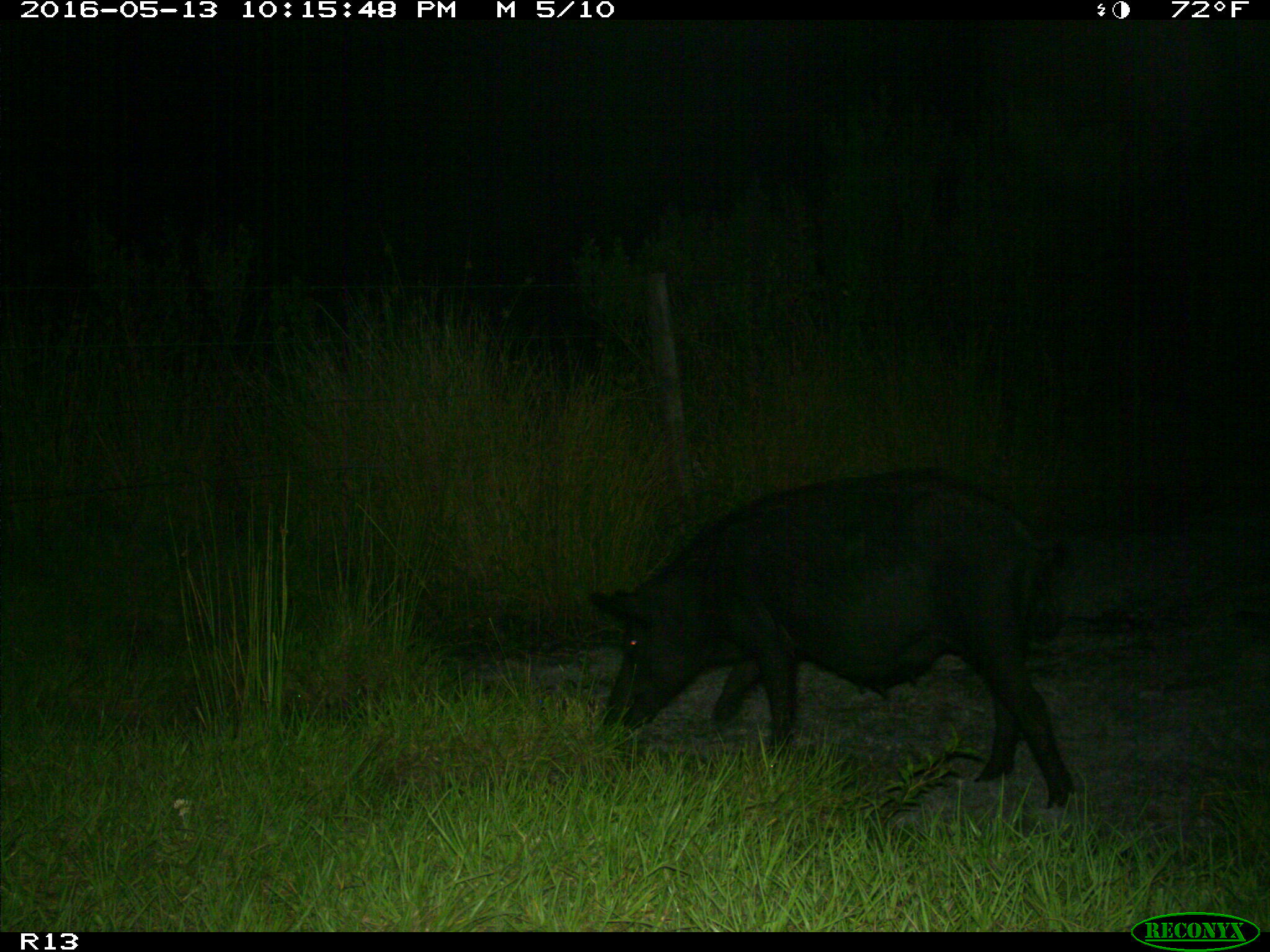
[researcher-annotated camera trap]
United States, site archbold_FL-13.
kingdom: Animalia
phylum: Chordata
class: Mammalia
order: Artiodactyla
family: Suidae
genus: Sus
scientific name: Sus scrofa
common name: wild boar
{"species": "Sus scrofa (wild boar)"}